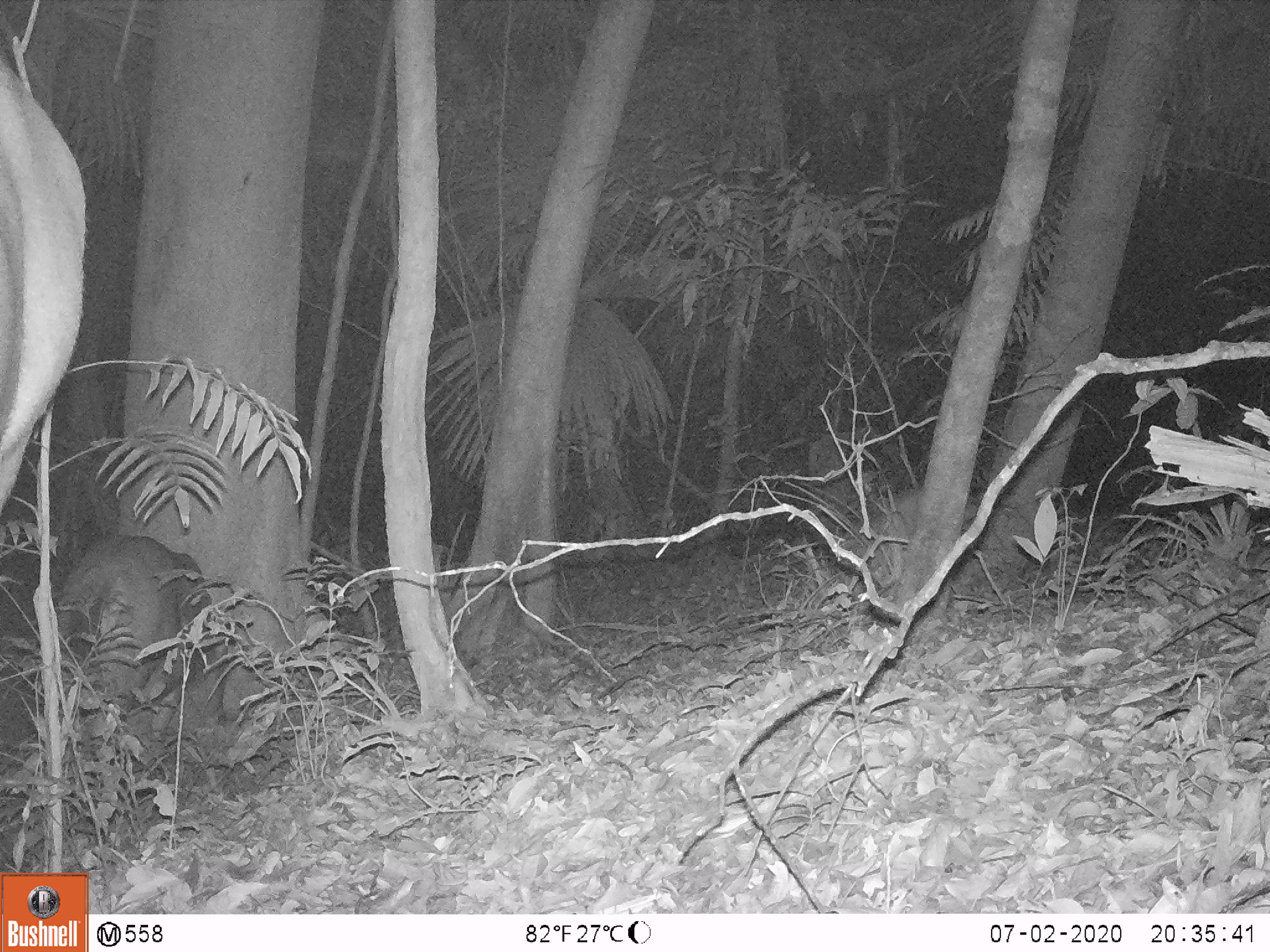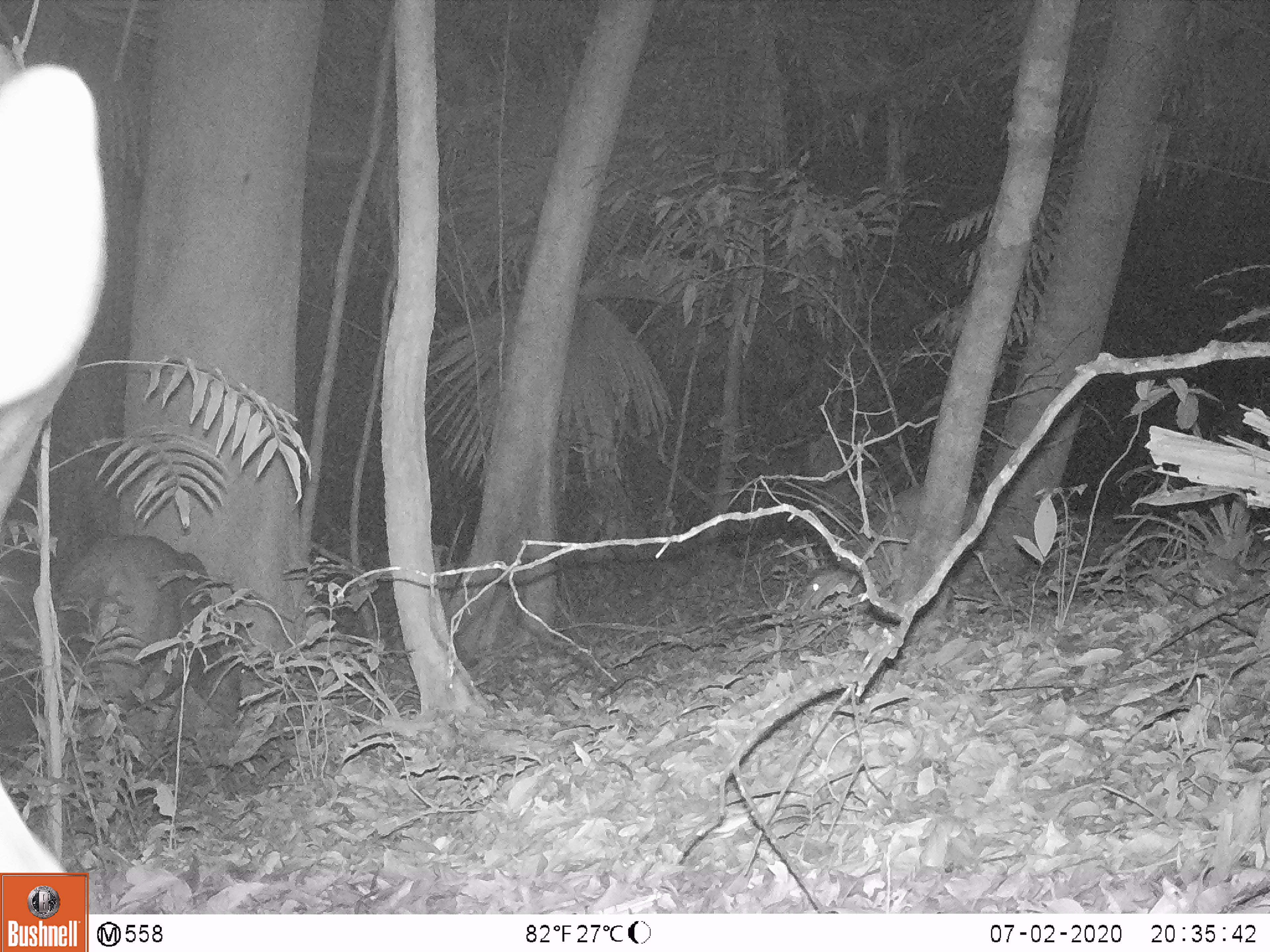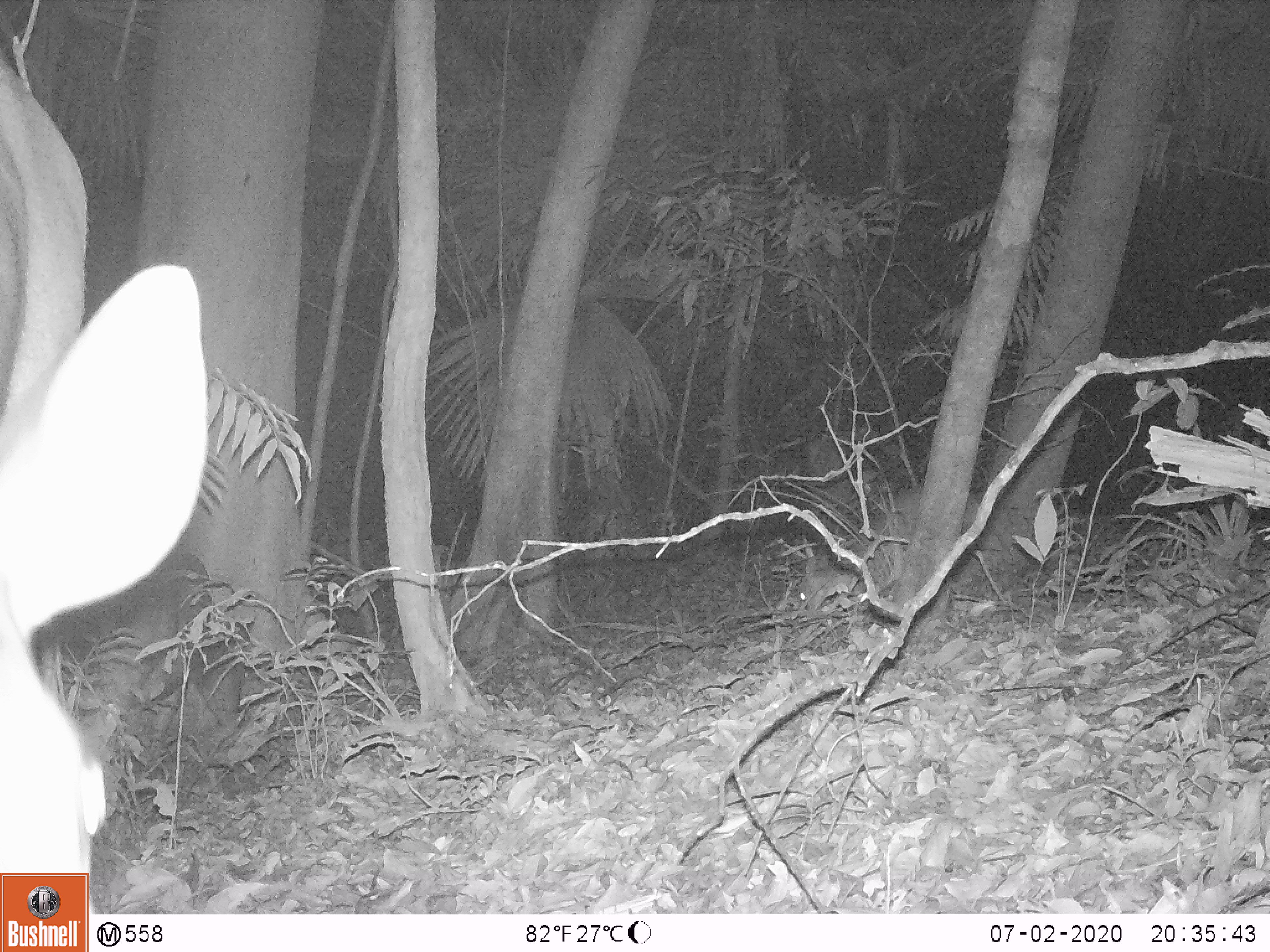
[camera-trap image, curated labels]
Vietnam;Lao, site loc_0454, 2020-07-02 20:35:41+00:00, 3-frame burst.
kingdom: Animalia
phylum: Chordata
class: Mammalia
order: Artiodactyla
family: Cervidae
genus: Rusa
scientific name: Rusa unicolor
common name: sambar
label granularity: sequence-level